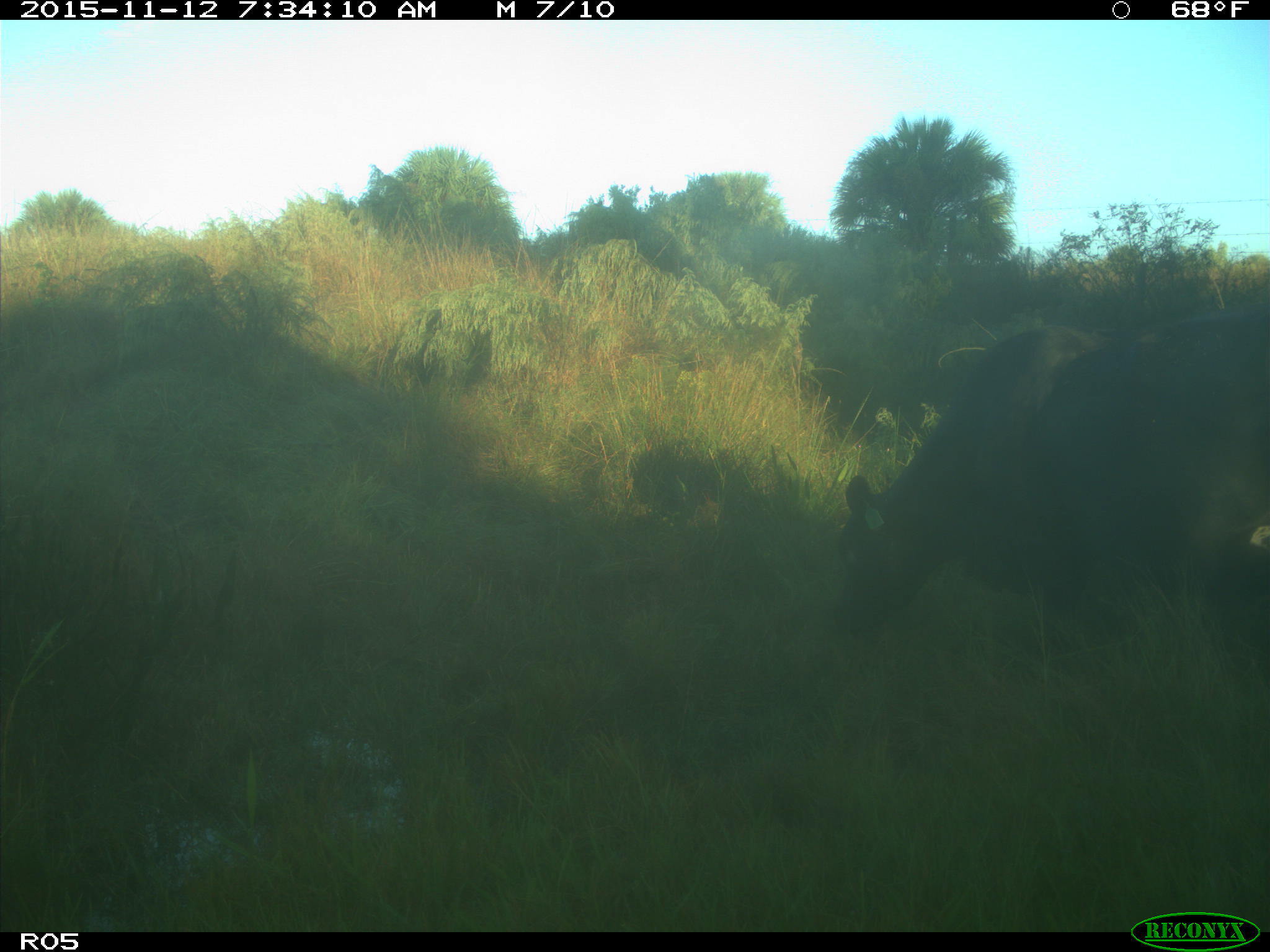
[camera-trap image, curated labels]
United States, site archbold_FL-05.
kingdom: Animalia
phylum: Chordata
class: Mammalia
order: Artiodactyla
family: Bovidae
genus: Bos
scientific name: Bos taurus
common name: domestic cow